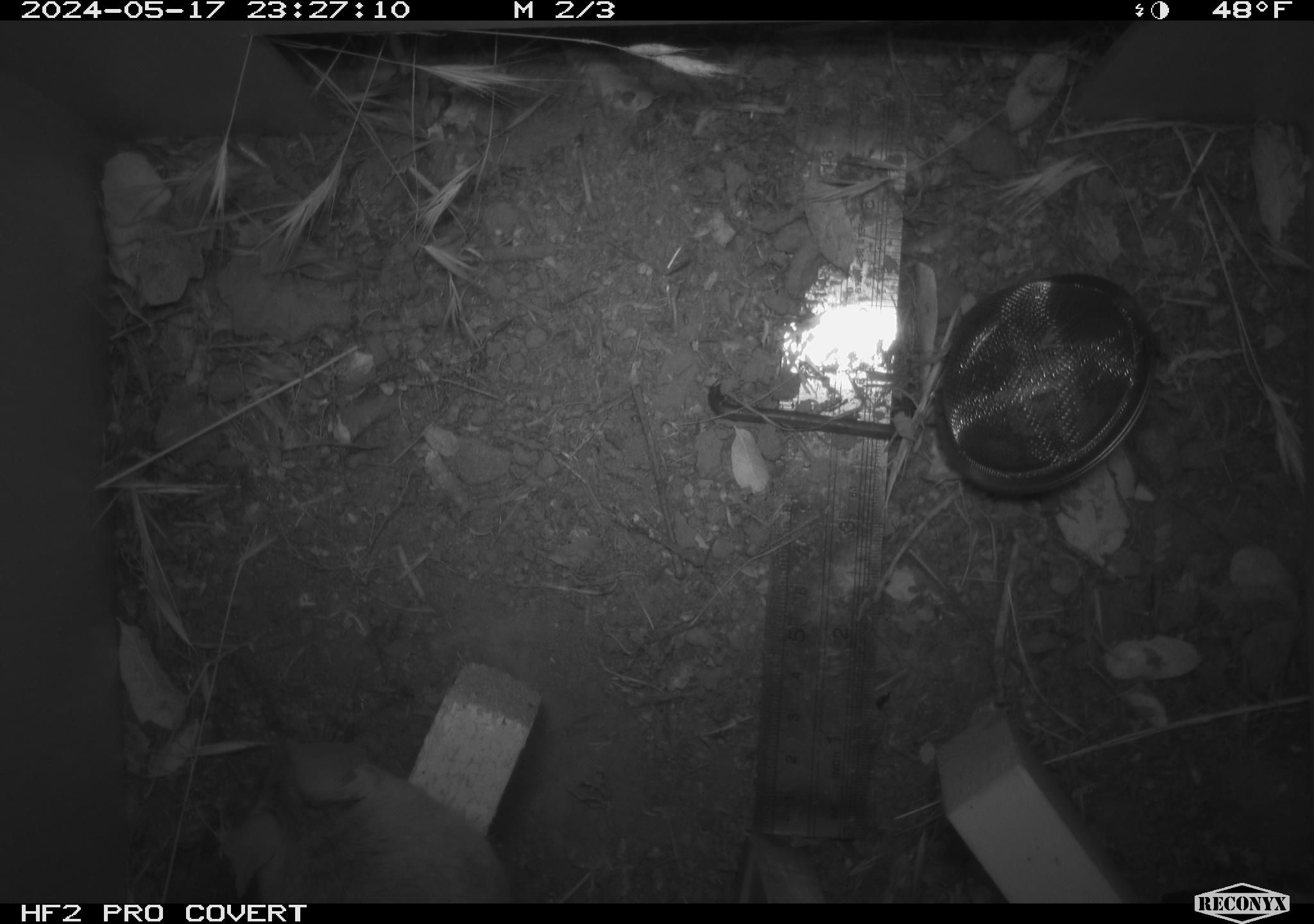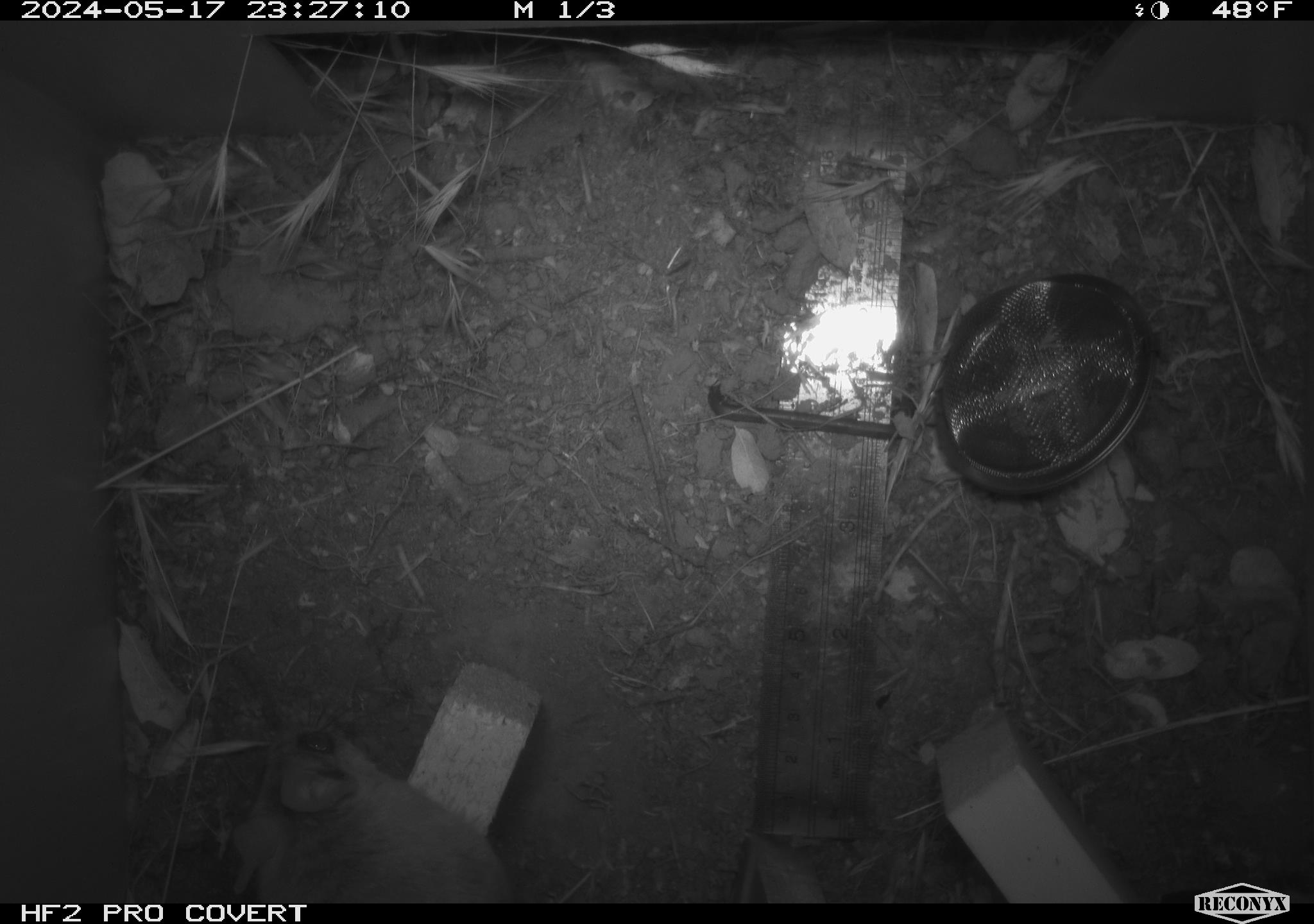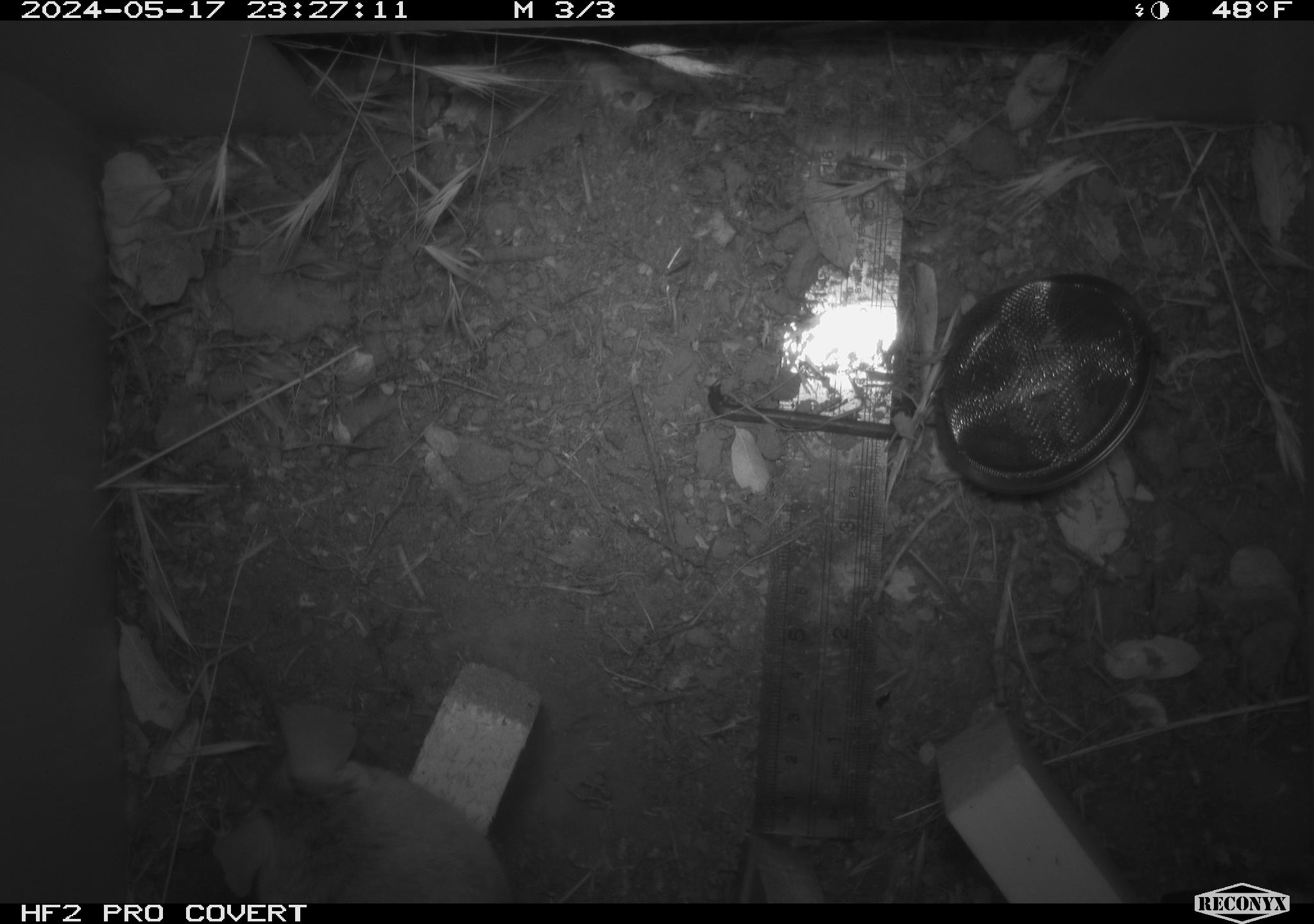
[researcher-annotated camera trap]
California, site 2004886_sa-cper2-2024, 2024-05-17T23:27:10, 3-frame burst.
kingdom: Animalia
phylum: Chordata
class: Mammalia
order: Rodentia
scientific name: Rodentia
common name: rodent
Rodent (Rodentia).